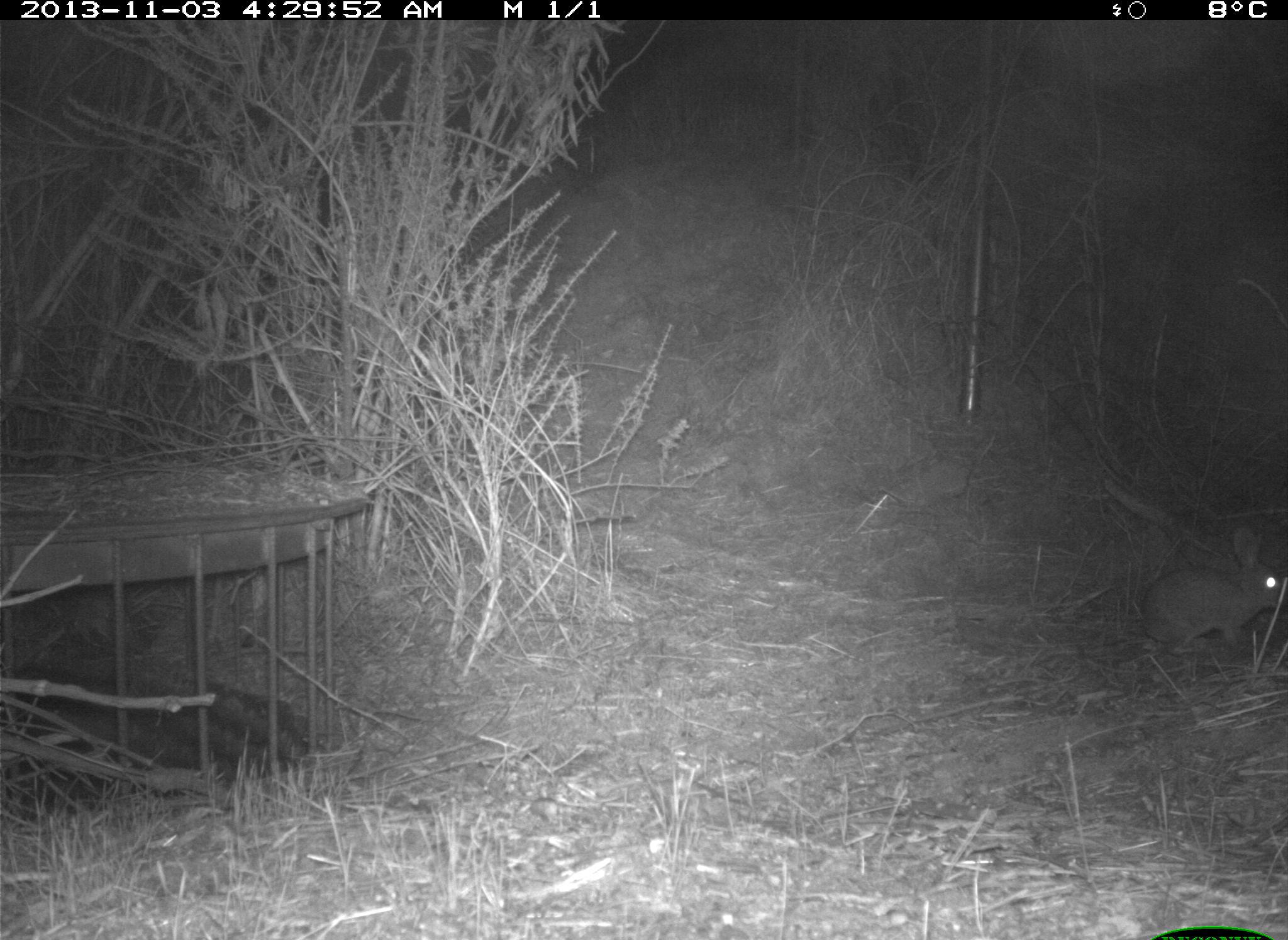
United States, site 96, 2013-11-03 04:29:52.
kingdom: Animalia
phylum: Chordata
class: Mammalia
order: Lagomorpha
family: Leporidae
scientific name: Leporidae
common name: rabbits and hares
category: rabbit